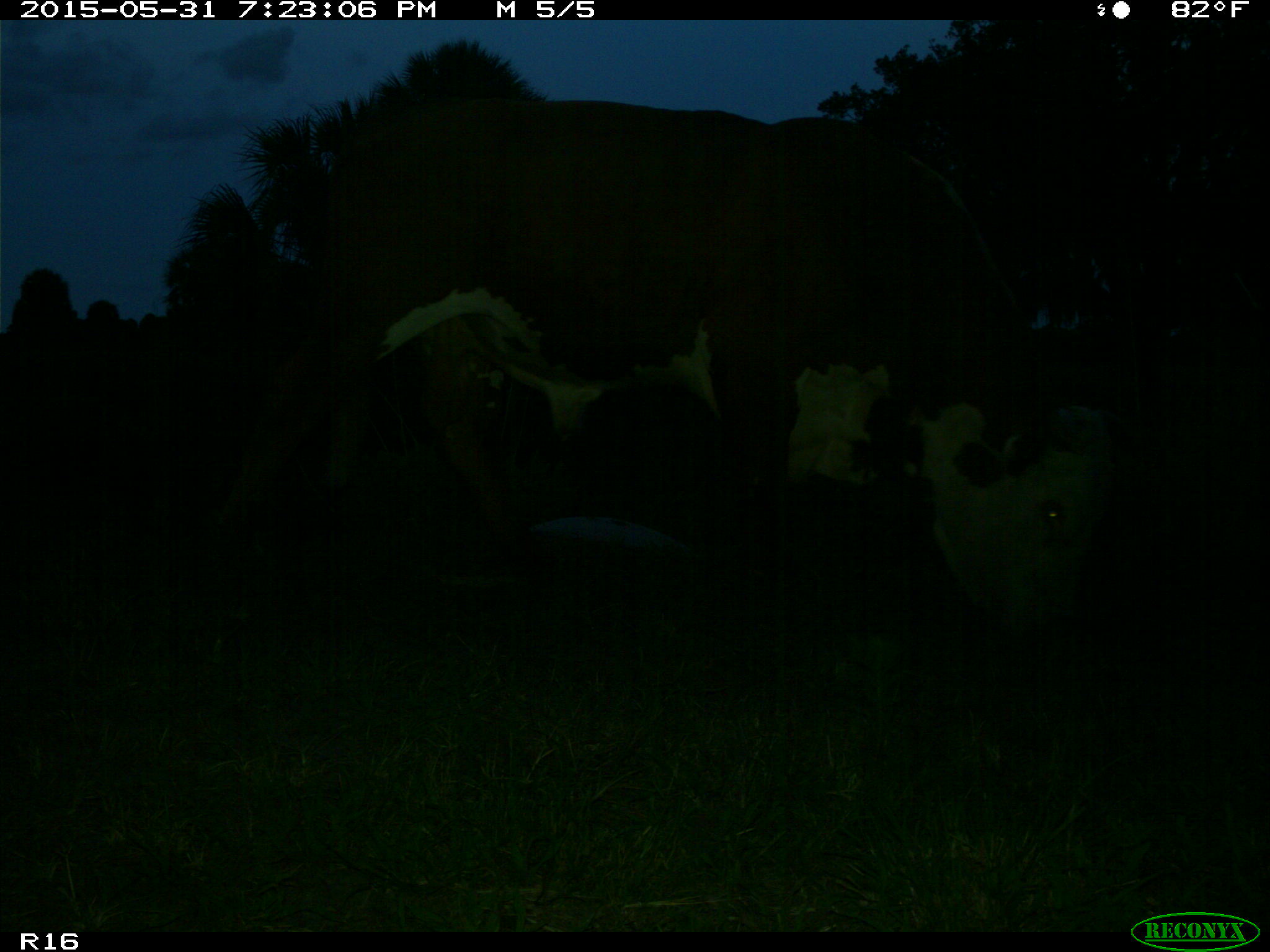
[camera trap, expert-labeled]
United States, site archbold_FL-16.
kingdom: Animalia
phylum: Chordata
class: Mammalia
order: Artiodactyla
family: Bovidae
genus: Bos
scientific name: Bos taurus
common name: domestic cow